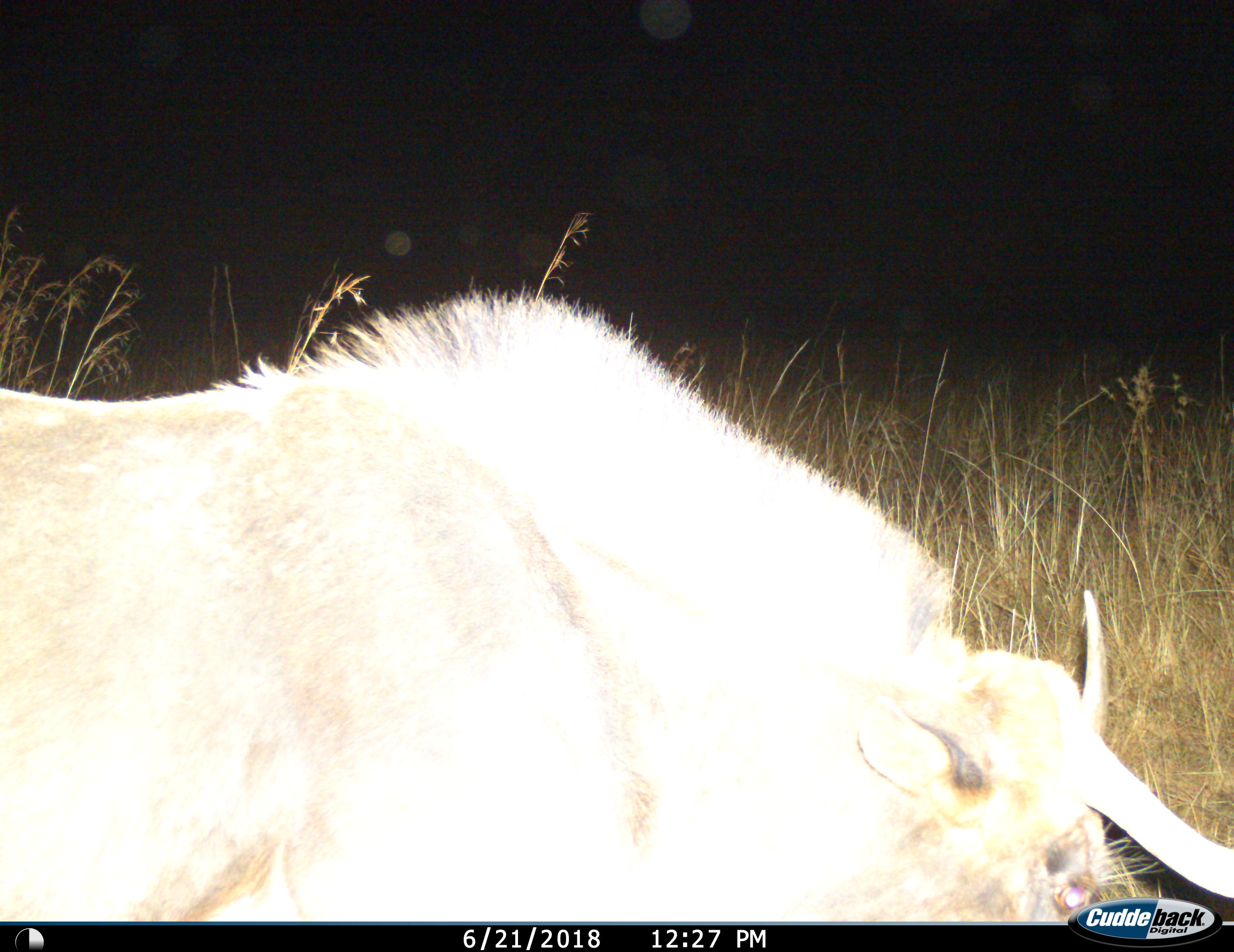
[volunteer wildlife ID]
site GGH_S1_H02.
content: unidentified animal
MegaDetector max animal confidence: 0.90